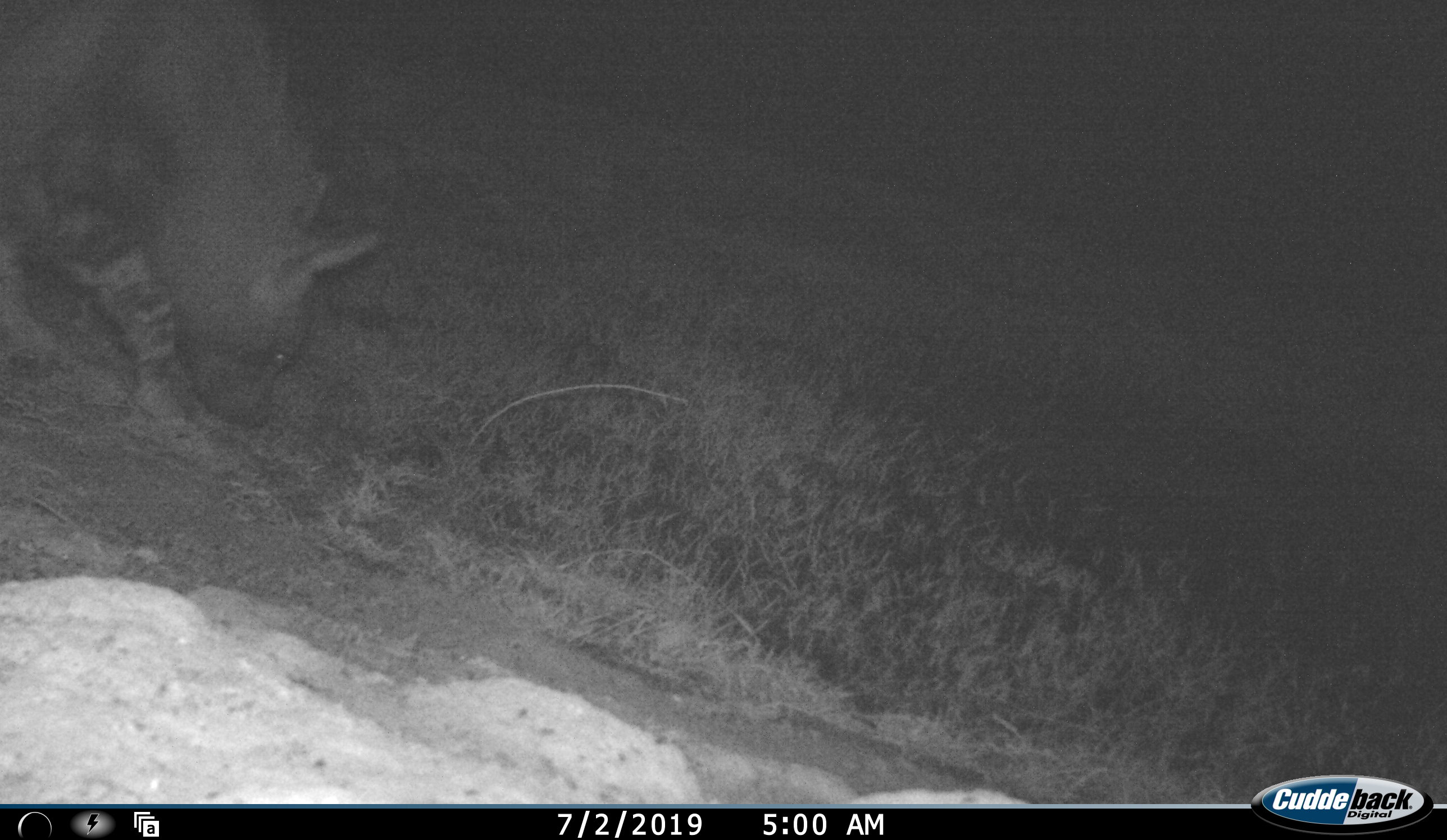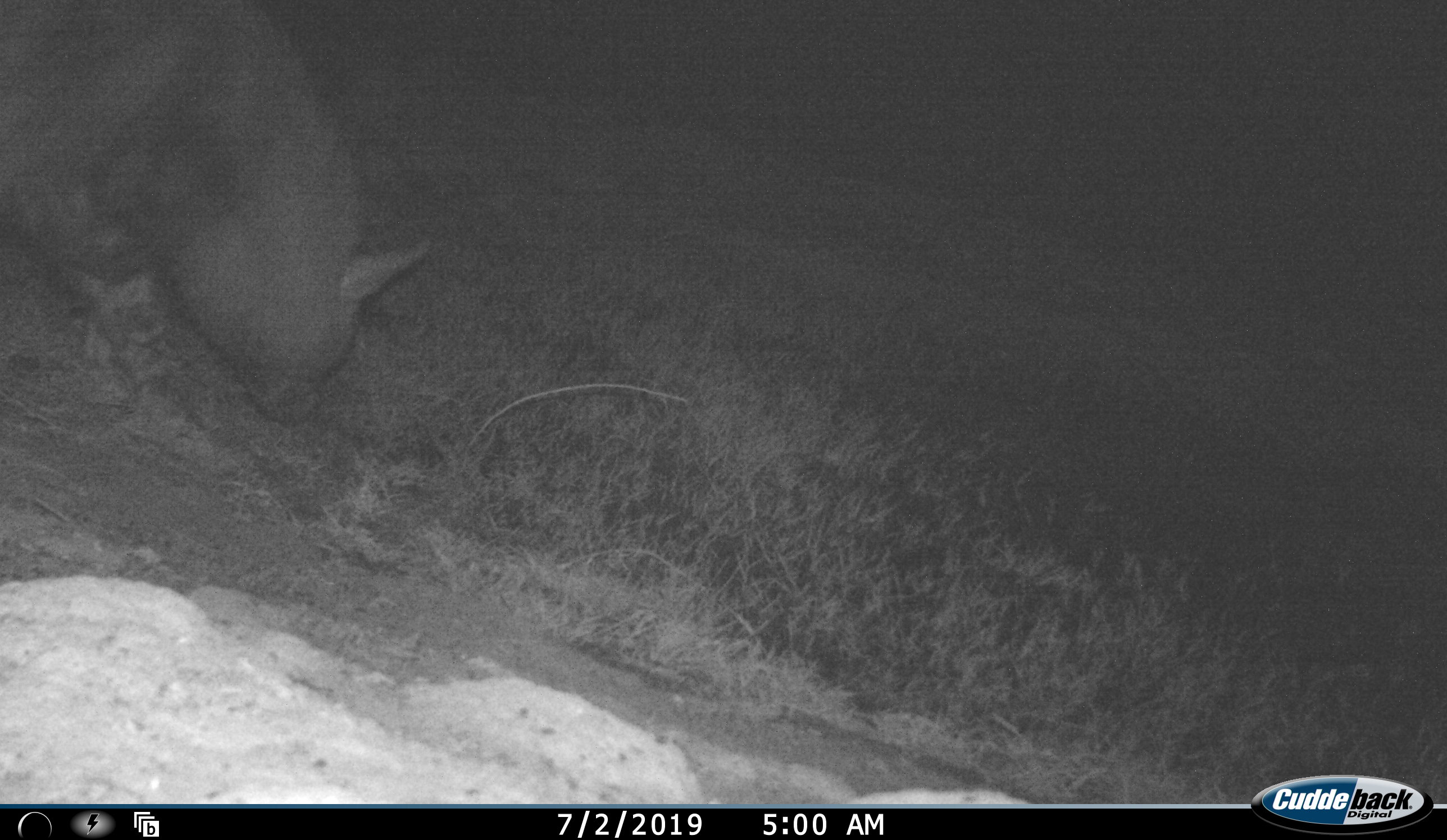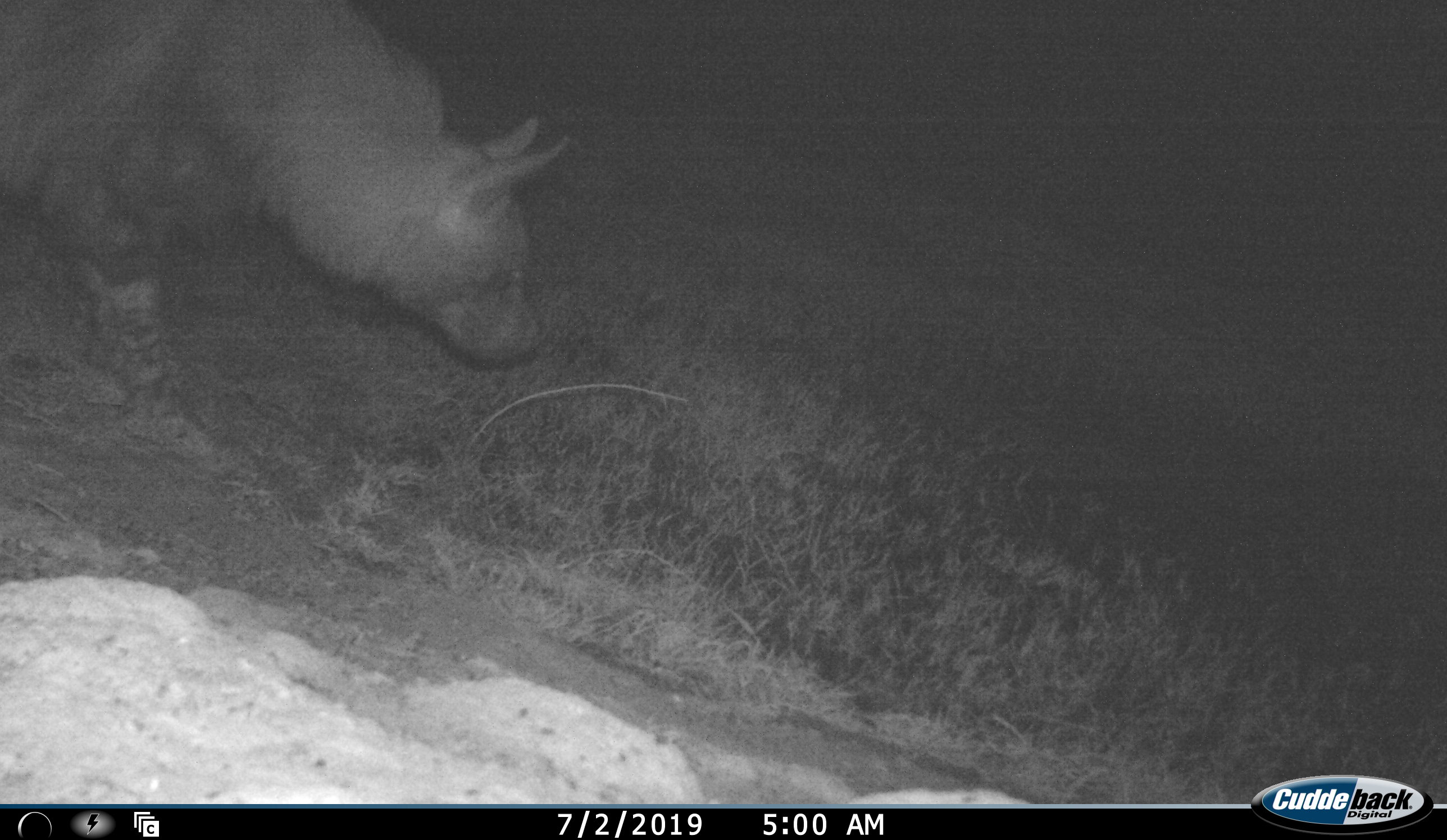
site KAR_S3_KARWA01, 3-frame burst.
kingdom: Animalia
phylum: Chordata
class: Mammalia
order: Carnivora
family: Hyaenidae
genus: Parahyaena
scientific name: Parahyaena brunnea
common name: brown hyena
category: hyenabrown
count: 1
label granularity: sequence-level